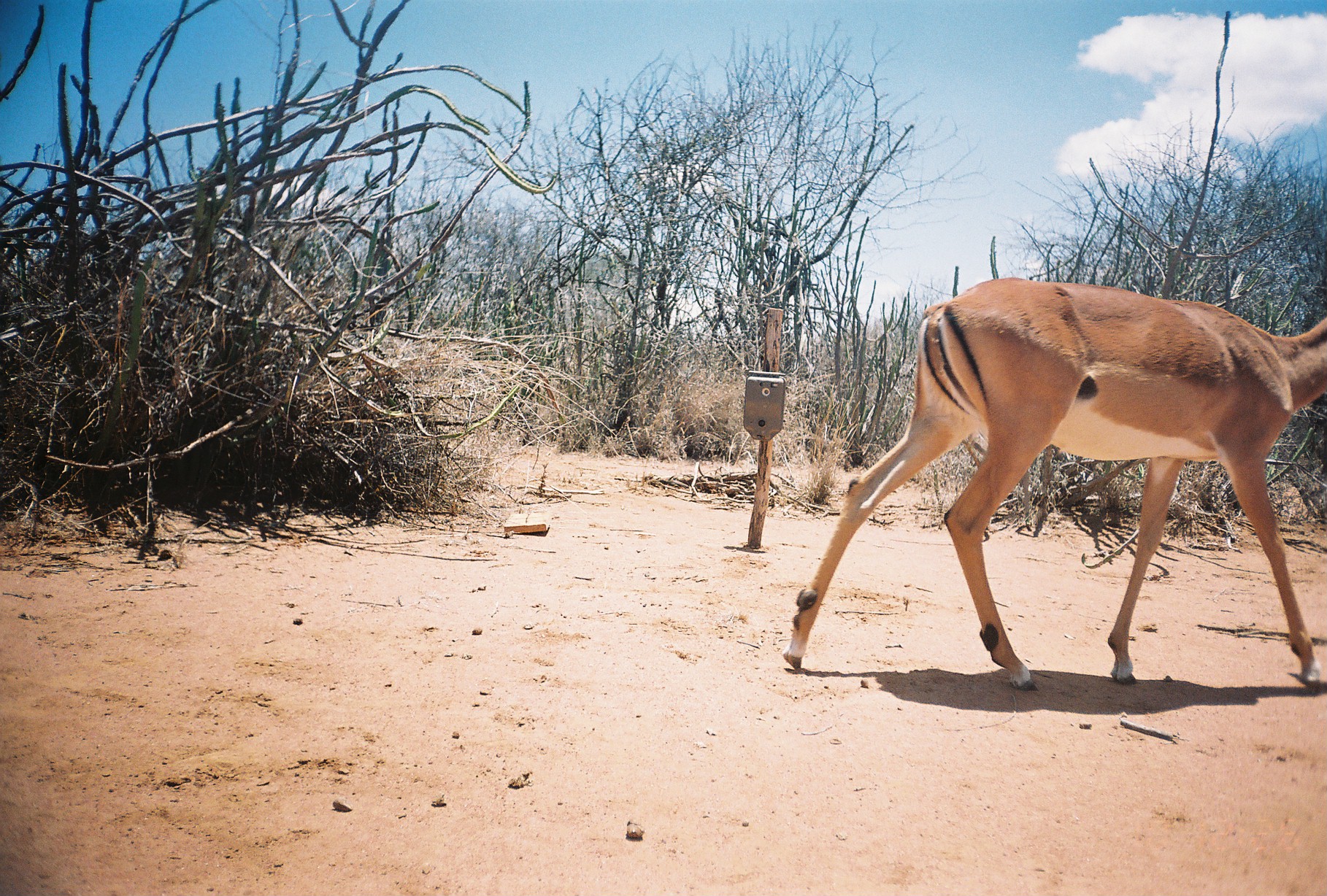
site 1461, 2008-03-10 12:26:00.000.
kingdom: Animalia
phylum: Chordata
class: Mammalia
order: Artiodactyla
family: Bovidae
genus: Aepyceros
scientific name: Aepyceros melampus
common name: impala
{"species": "Aepyceros melampus (impala)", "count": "1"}